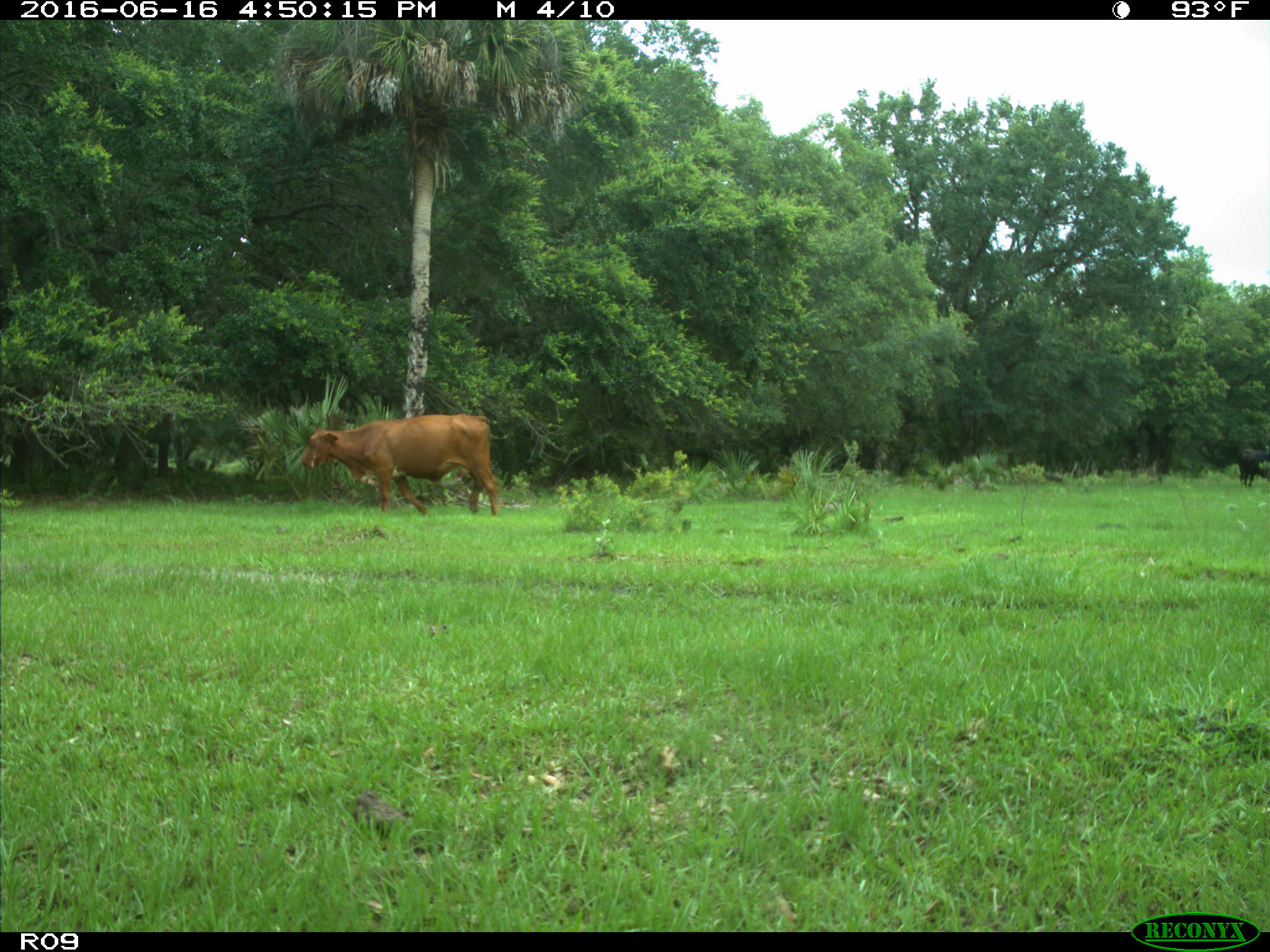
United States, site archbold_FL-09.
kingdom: Animalia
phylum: Chordata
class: Mammalia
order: Artiodactyla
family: Bovidae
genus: Bos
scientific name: Bos taurus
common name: domestic cow